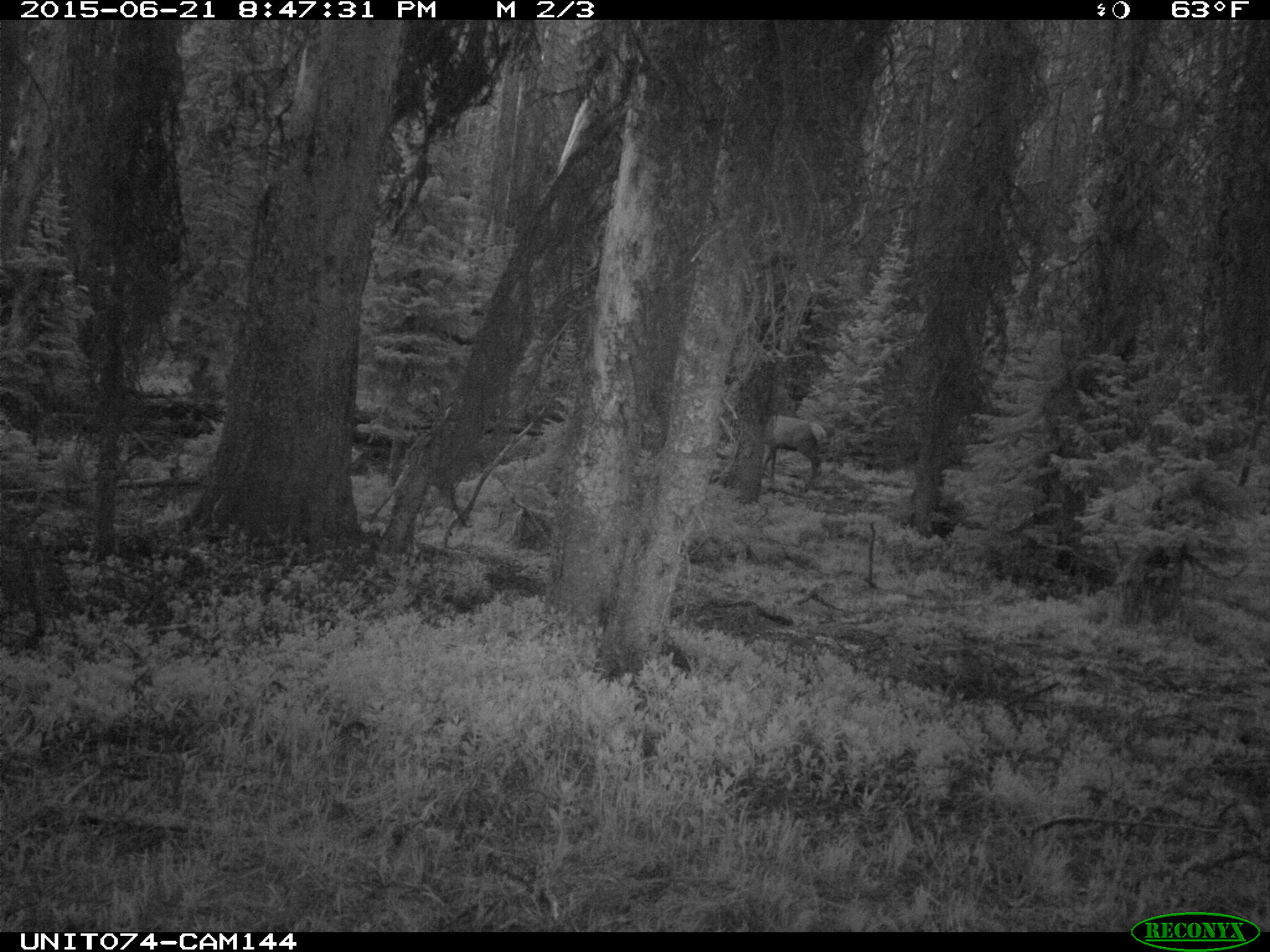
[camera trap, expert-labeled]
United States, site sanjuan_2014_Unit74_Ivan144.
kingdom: Animalia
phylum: Chordata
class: Mammalia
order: Artiodactyla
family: Cervidae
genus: Cervus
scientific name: Cervus elaphus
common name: red deer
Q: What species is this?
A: Cervus elaphus (red deer).